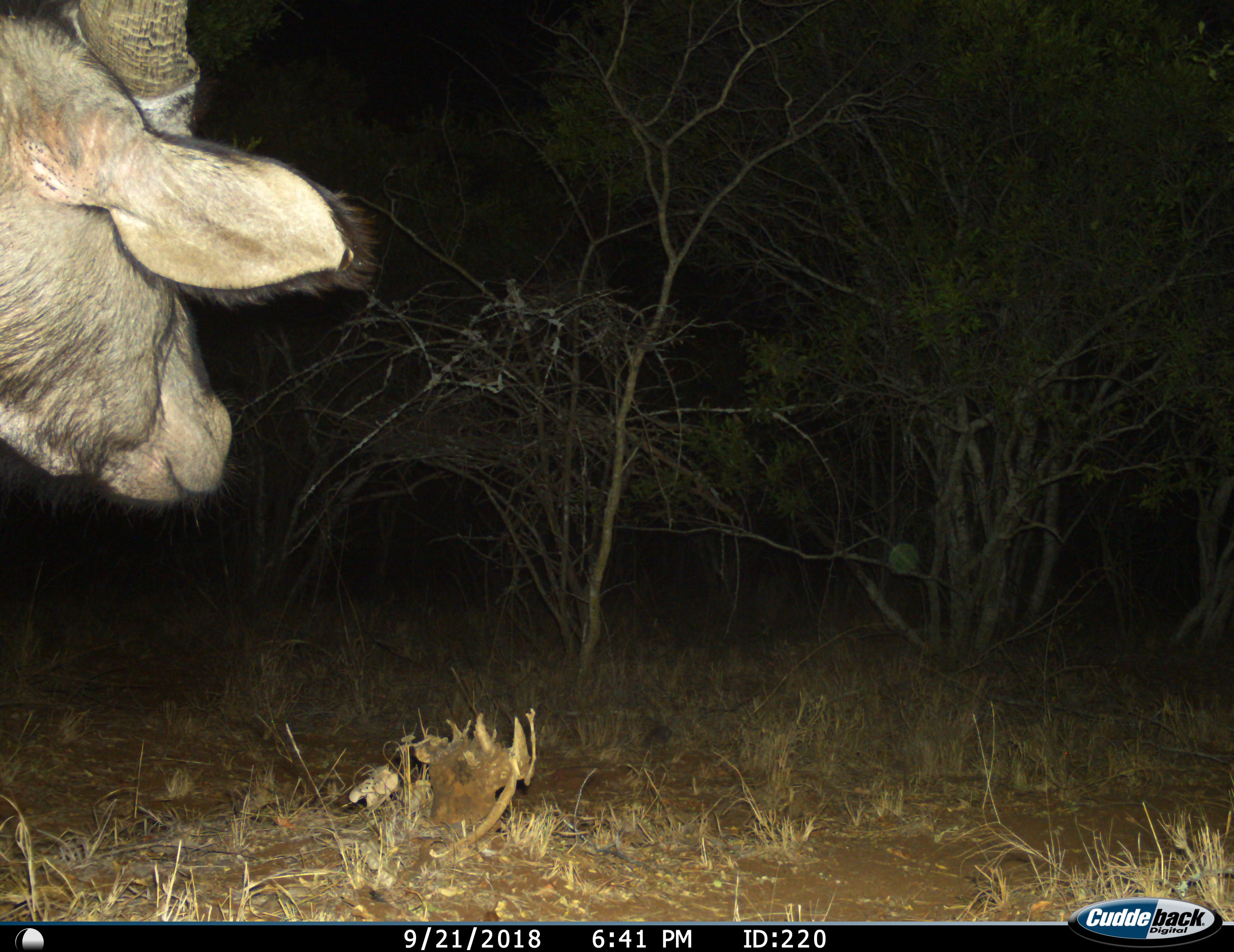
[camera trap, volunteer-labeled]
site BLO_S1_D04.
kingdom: Animalia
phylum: Chordata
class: Mammalia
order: Artiodactyla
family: Bovidae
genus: Syncerus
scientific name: Syncerus caffer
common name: african buffalo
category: buffalo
Buffalo (african buffalo) (Syncerus caffer), count 1. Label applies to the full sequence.